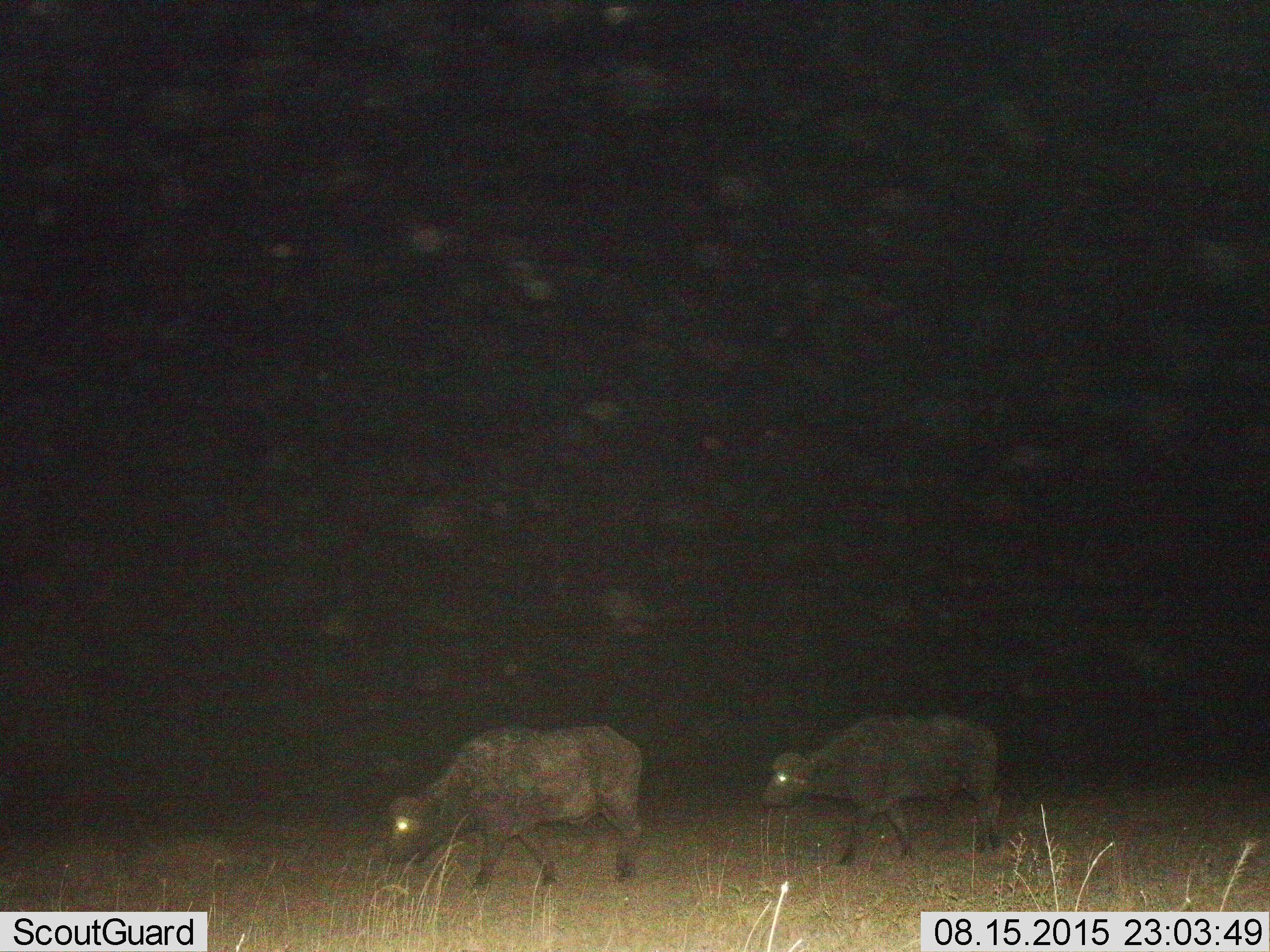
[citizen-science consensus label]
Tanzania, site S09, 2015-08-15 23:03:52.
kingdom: Animalia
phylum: Chordata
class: Mammalia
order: Artiodactyla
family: Bovidae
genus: Syncerus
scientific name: Syncerus caffer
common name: cape buffalo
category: buffalo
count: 2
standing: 12%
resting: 0%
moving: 88%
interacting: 0%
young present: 0%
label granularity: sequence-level